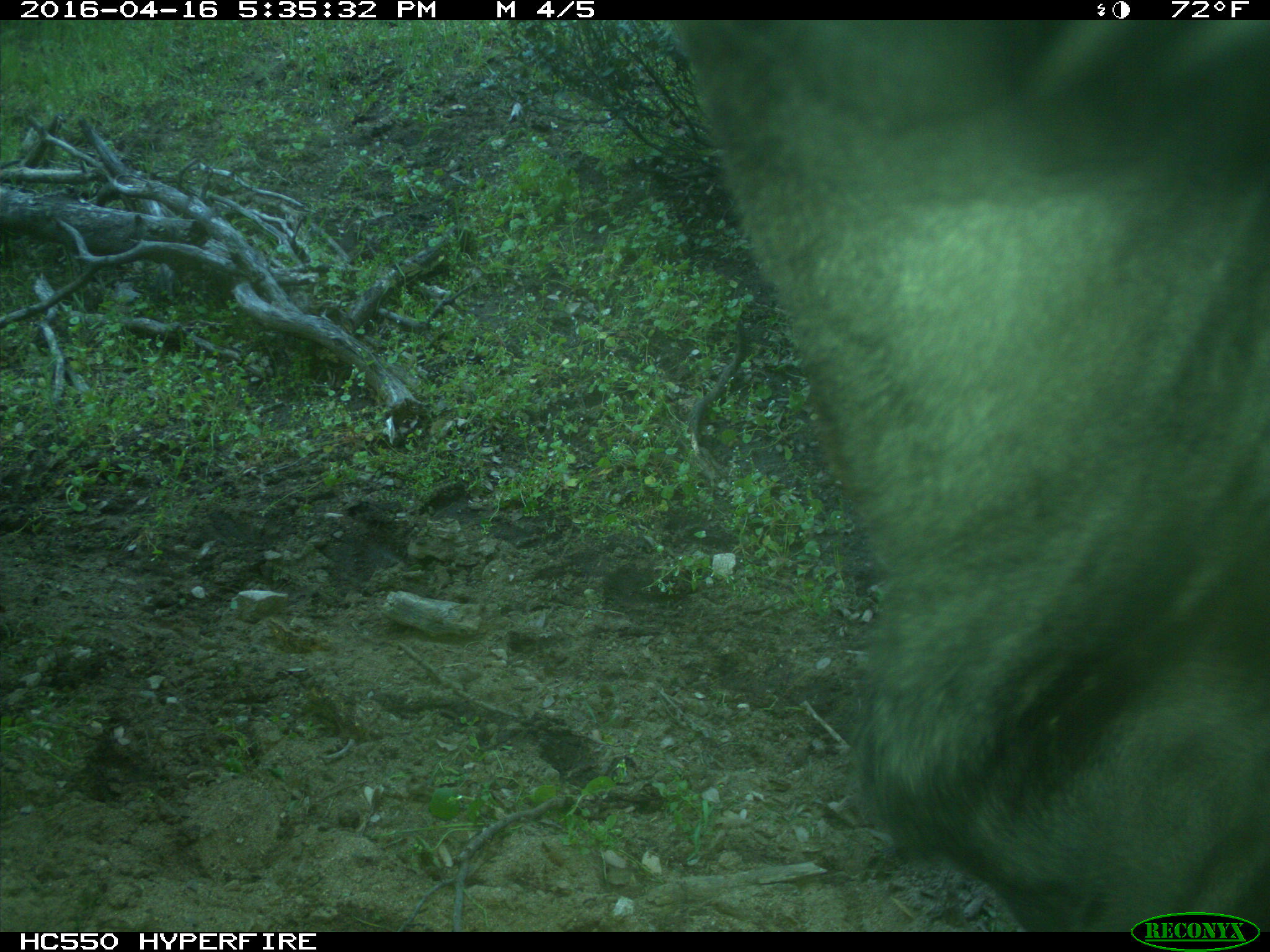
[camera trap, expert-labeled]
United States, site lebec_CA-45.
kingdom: Animalia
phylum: Chordata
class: Mammalia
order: Artiodactyla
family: Bovidae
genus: Bos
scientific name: Bos taurus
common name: domestic cow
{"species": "Bos taurus (domestic cow)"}